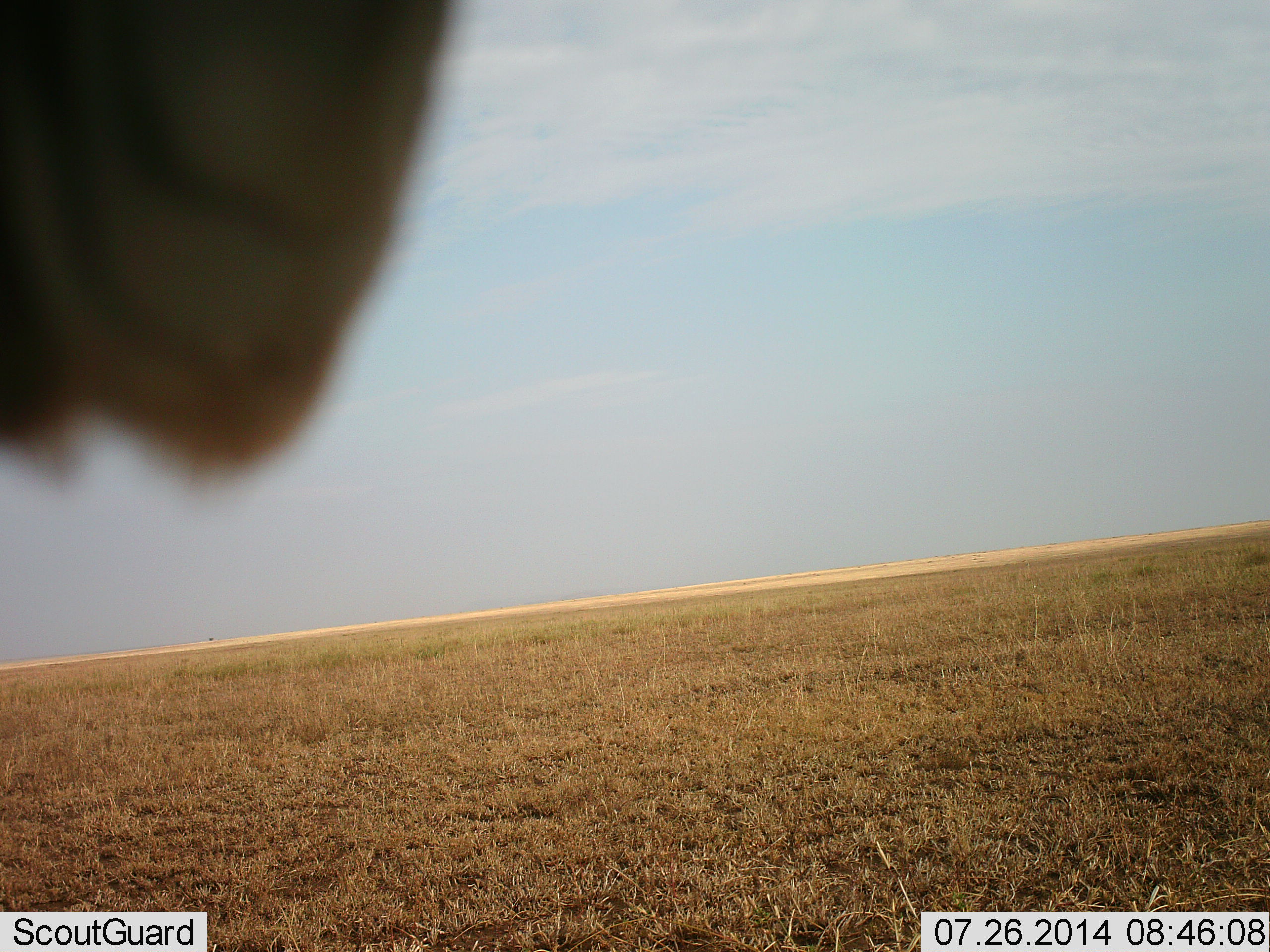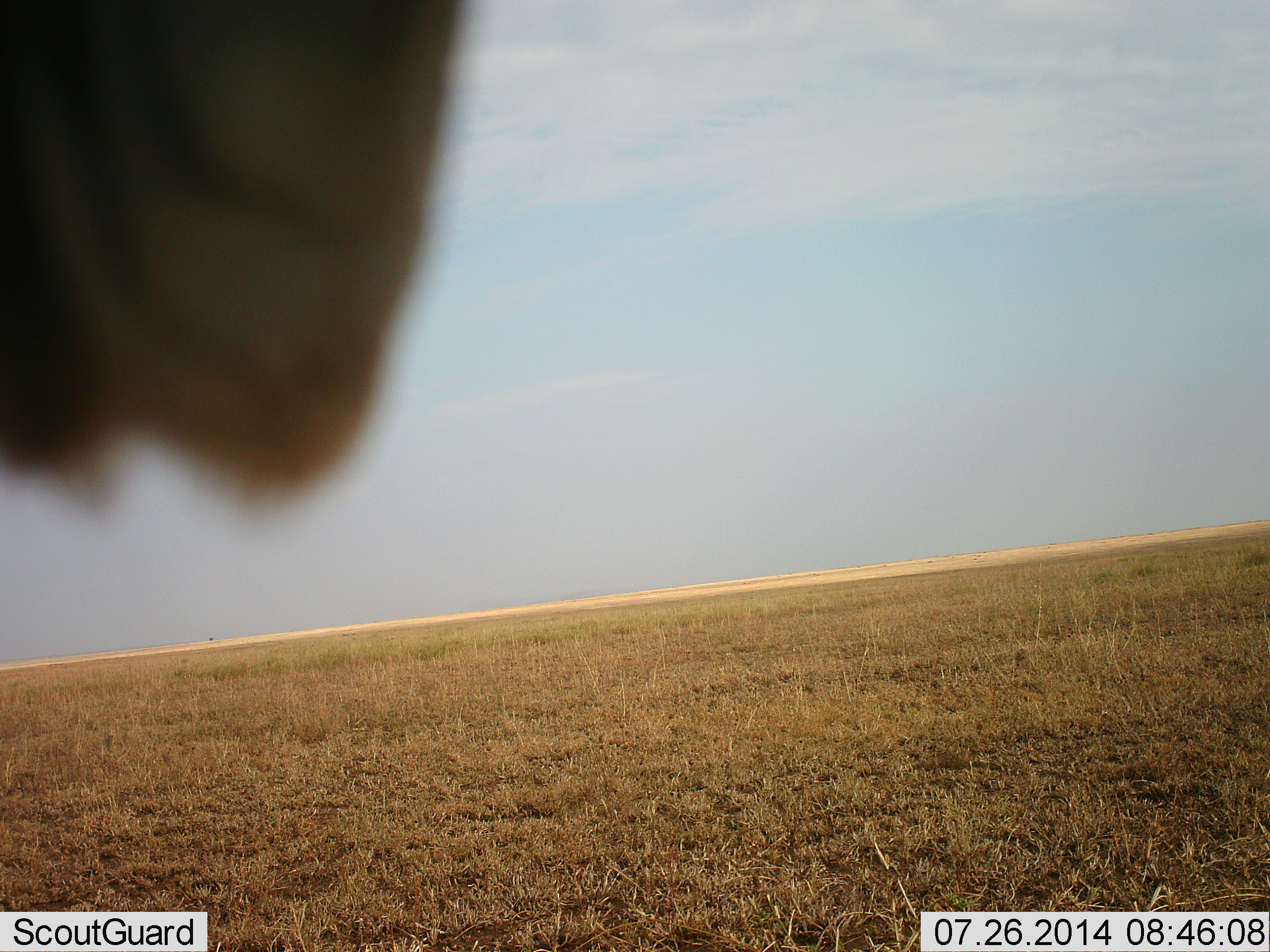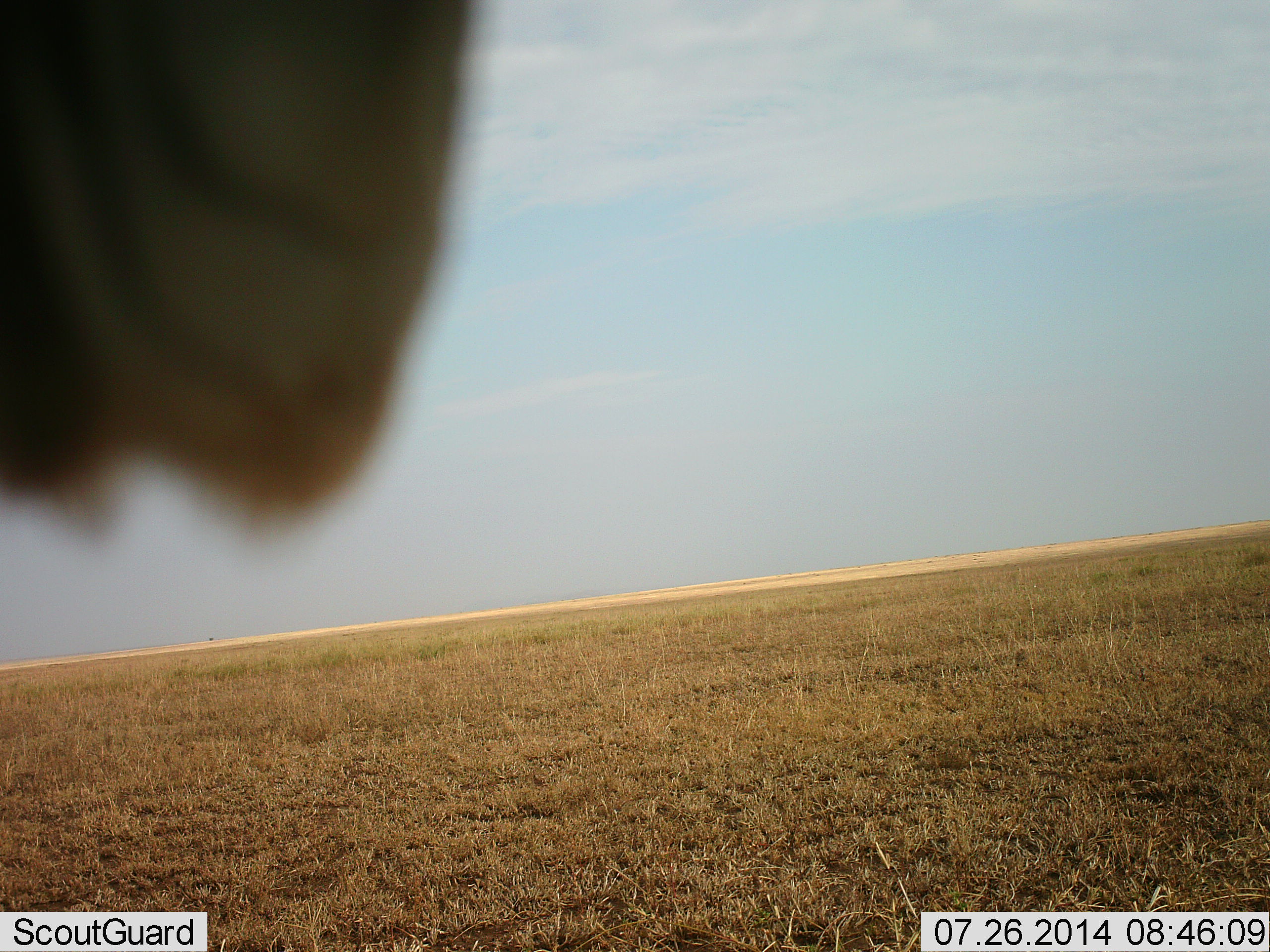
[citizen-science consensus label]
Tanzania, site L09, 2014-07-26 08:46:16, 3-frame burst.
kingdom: Animalia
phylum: Chordata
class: Mammalia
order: Artiodactyla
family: Bovidae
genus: Connochaetes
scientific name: Connochaetes taurinus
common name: blue wildebeest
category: wildebeest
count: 1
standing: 67%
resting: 0%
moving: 33%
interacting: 0%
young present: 0%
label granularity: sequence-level